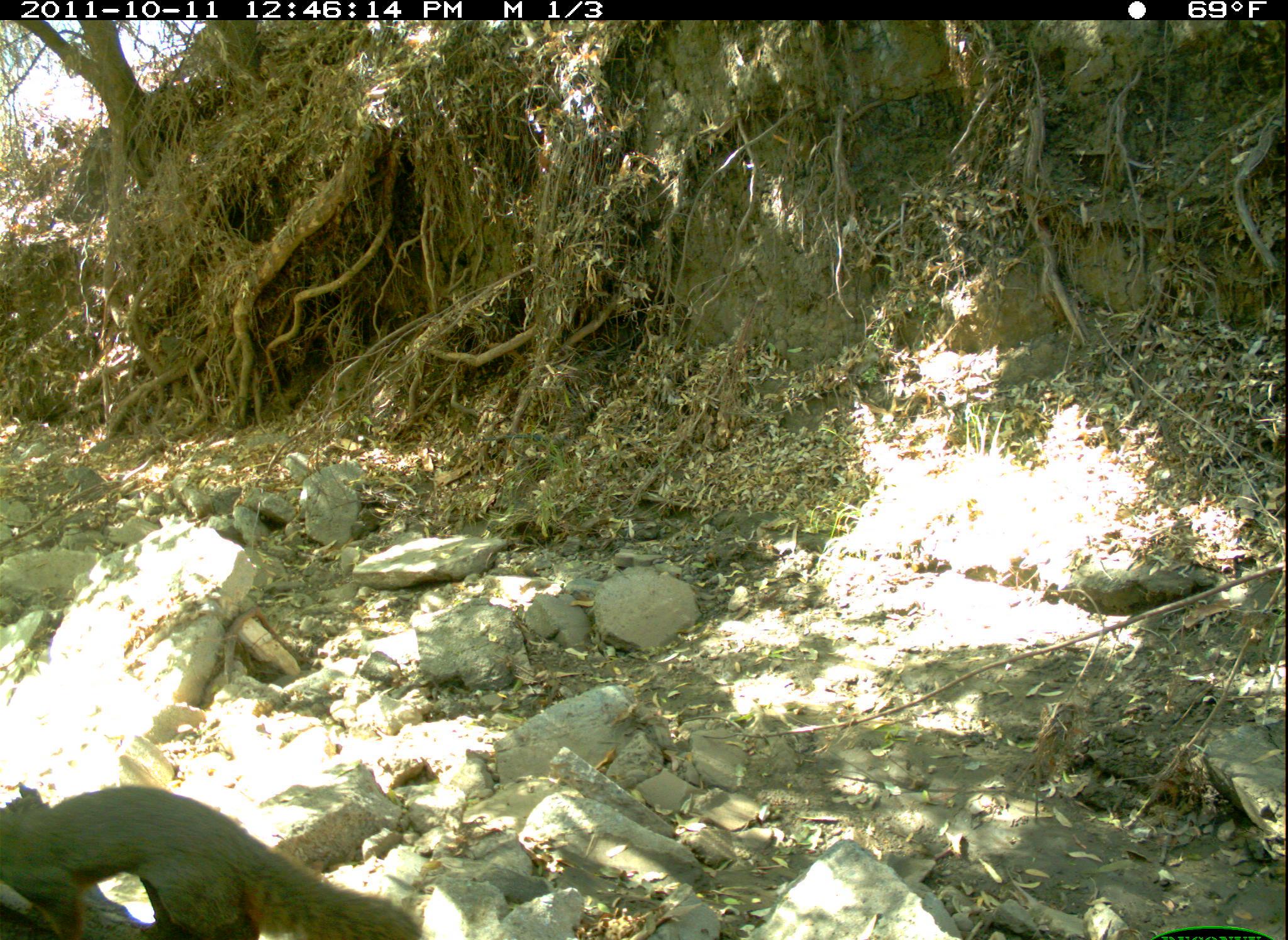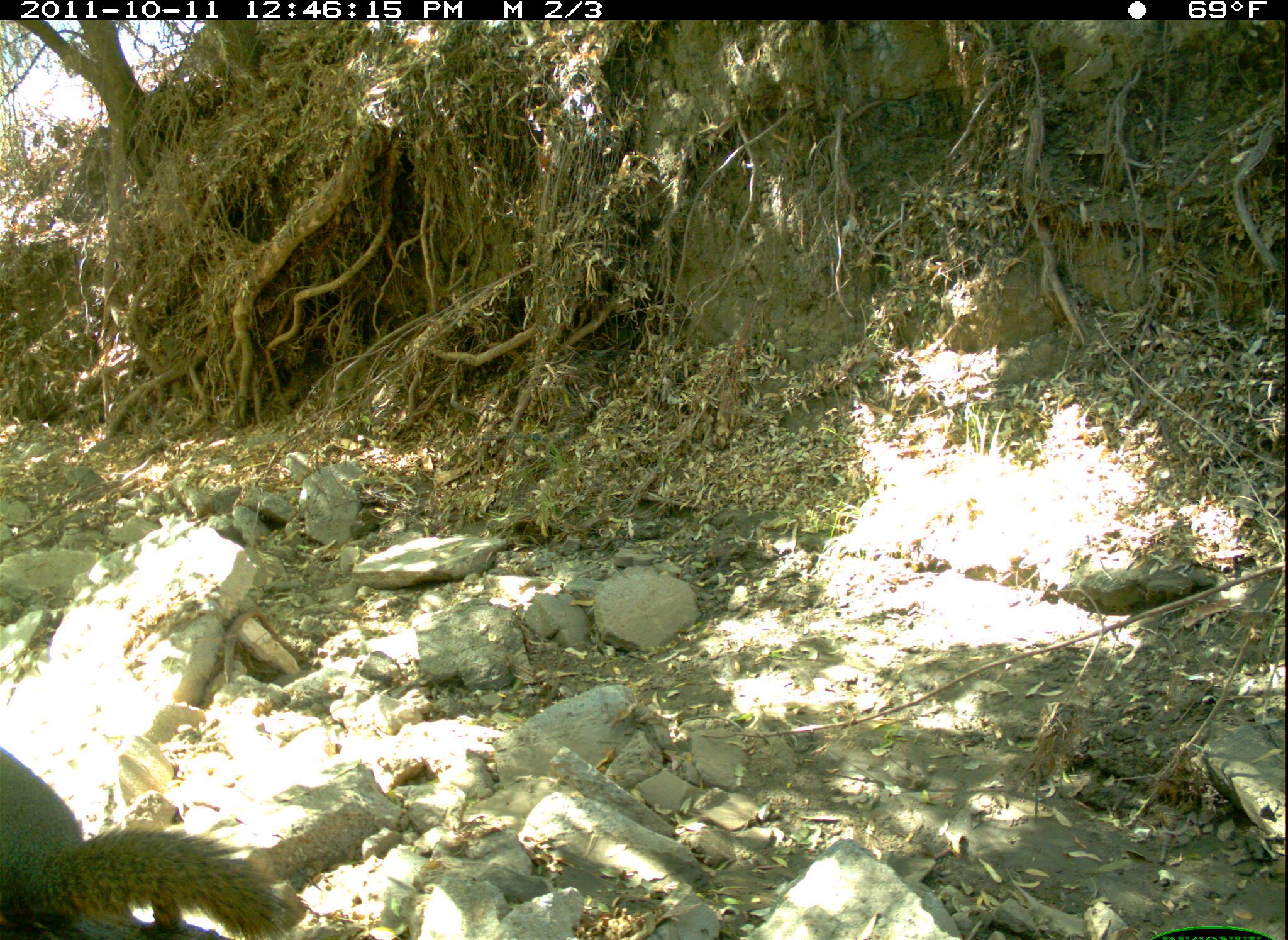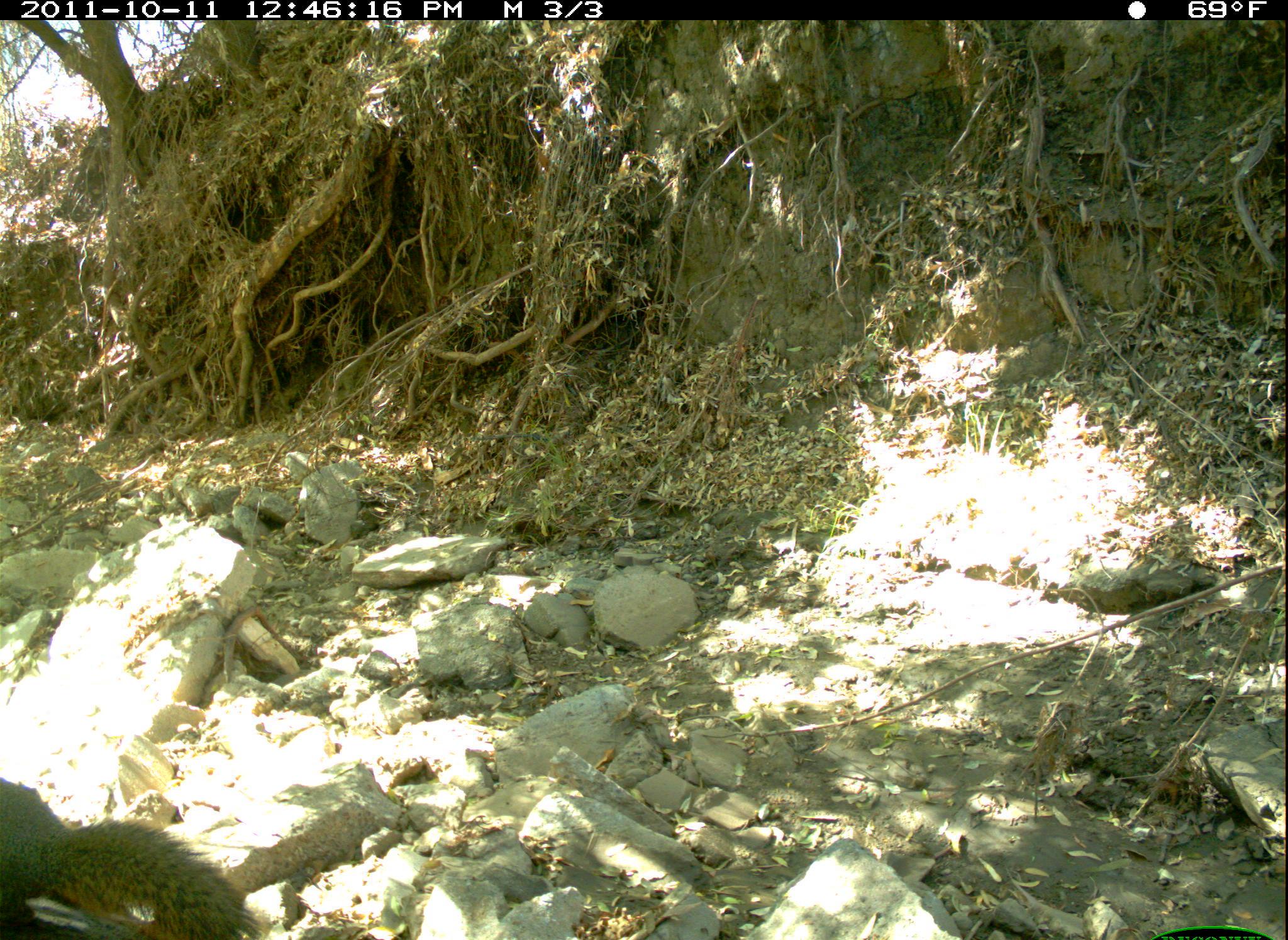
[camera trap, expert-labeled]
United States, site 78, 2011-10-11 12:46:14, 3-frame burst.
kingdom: Animalia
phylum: Chordata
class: Mammalia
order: Rodentia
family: Sciuridae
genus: Sciurus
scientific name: Sciurus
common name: squirrel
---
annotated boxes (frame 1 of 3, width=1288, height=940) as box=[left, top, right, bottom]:
squirrel: box=[5, 772, 428, 940]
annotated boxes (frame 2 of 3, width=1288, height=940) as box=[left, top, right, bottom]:
squirrel: box=[6, 736, 303, 940]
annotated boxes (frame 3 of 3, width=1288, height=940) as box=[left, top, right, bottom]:
squirrel: box=[0, 780, 275, 940]